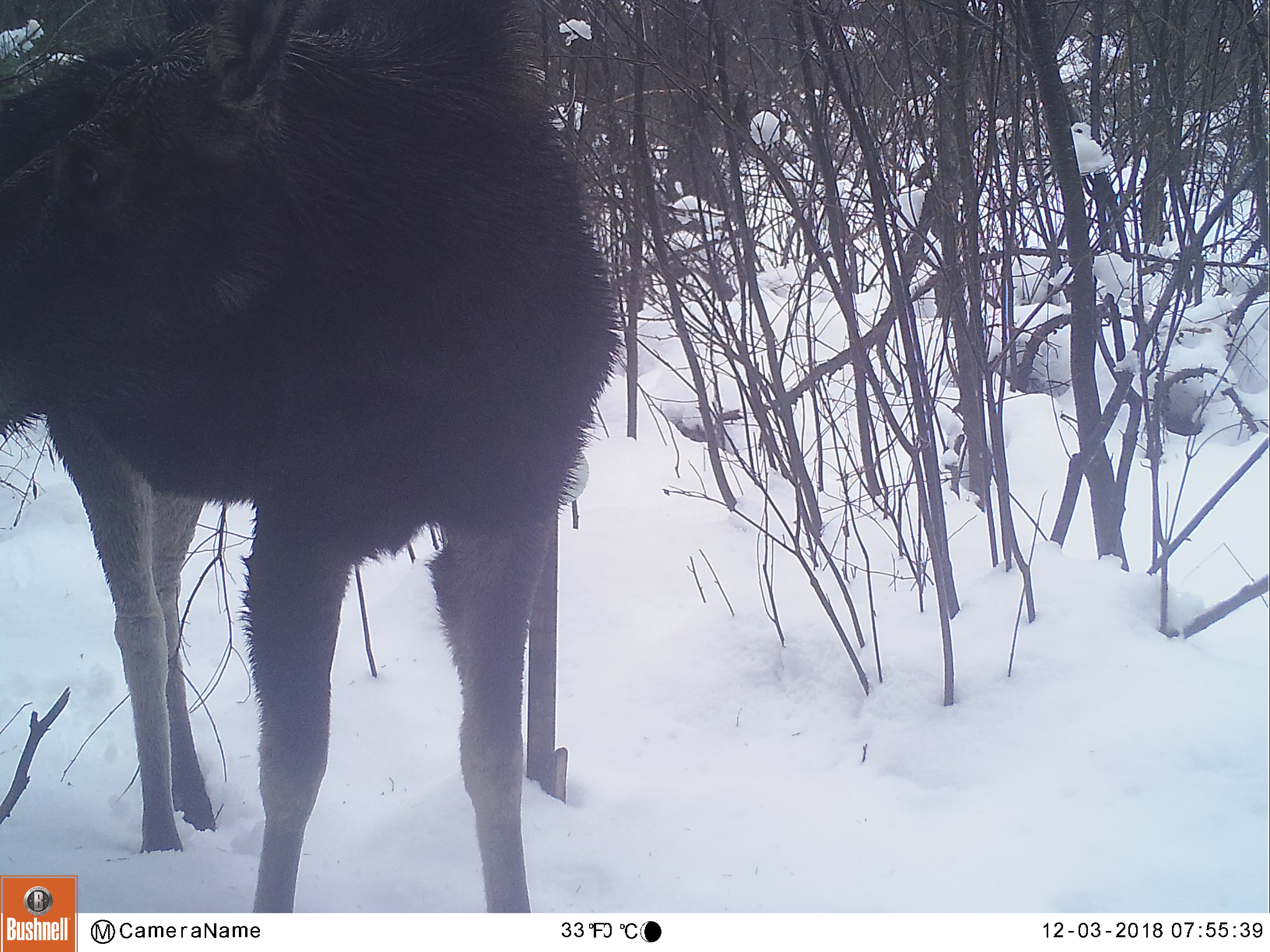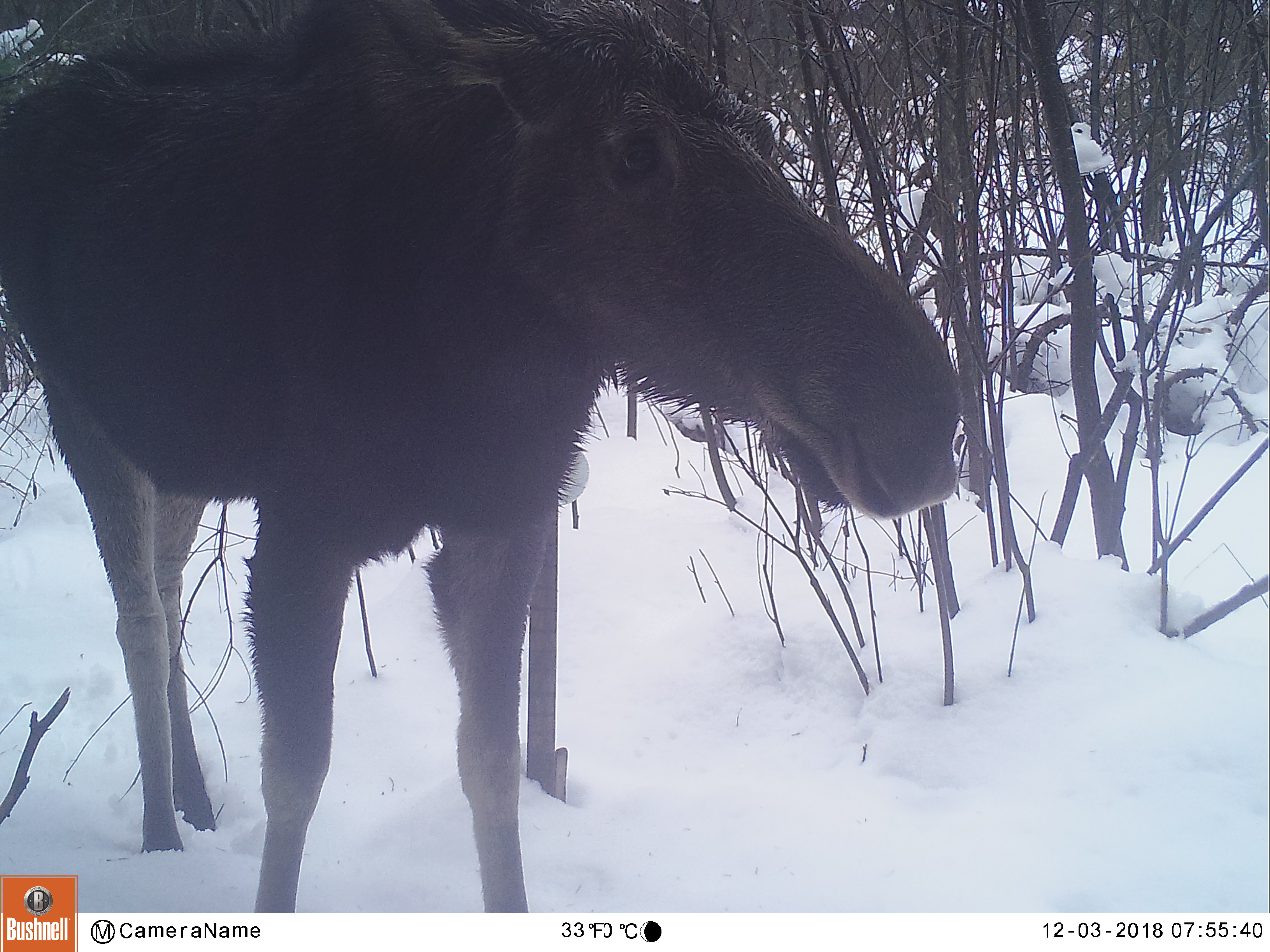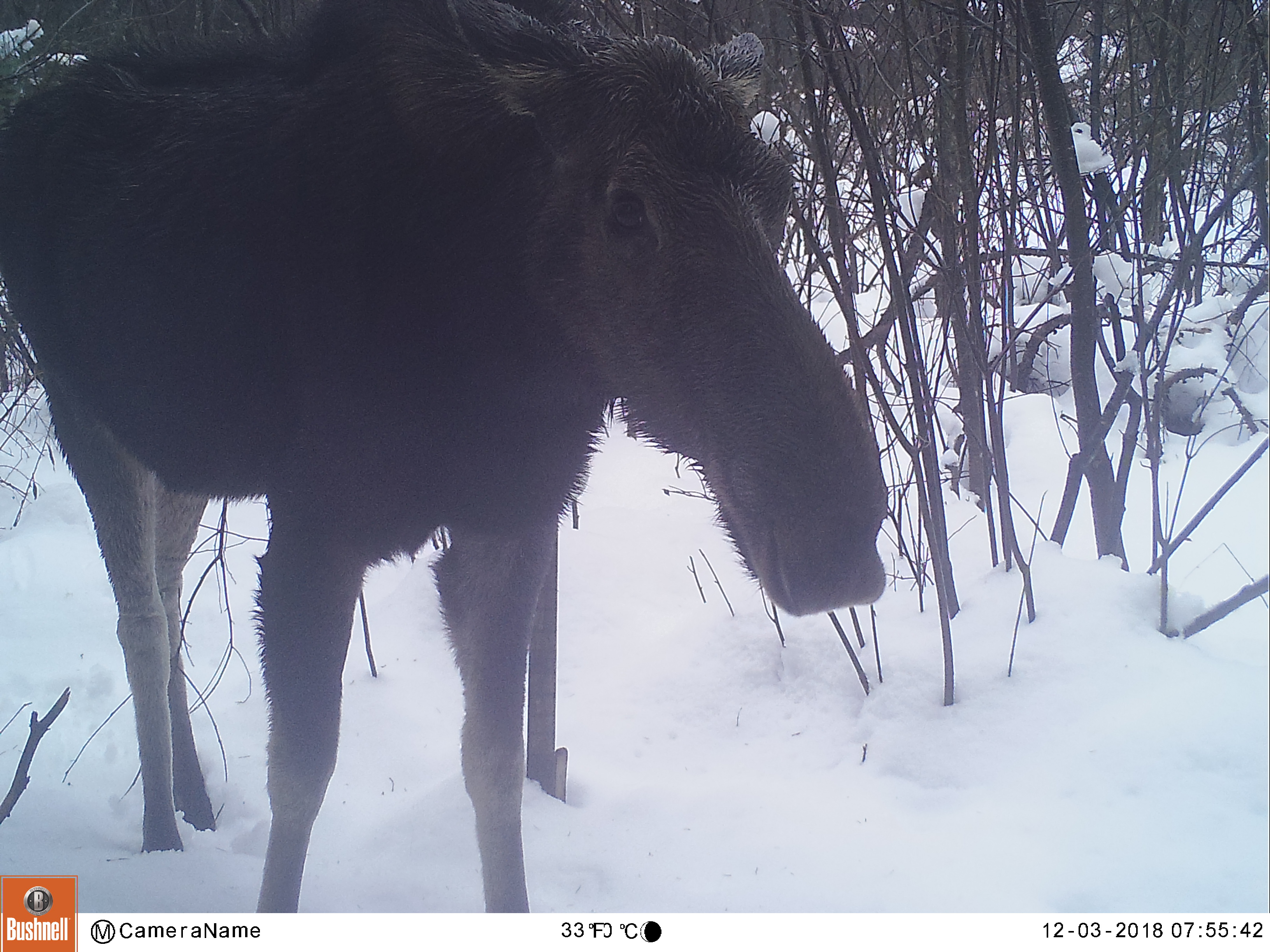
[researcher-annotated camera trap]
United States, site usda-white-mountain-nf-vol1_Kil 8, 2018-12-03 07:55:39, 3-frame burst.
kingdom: Animalia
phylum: Chordata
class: Mammalia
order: Artiodactyla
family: Cervidae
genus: Alces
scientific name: Alces alces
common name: moose